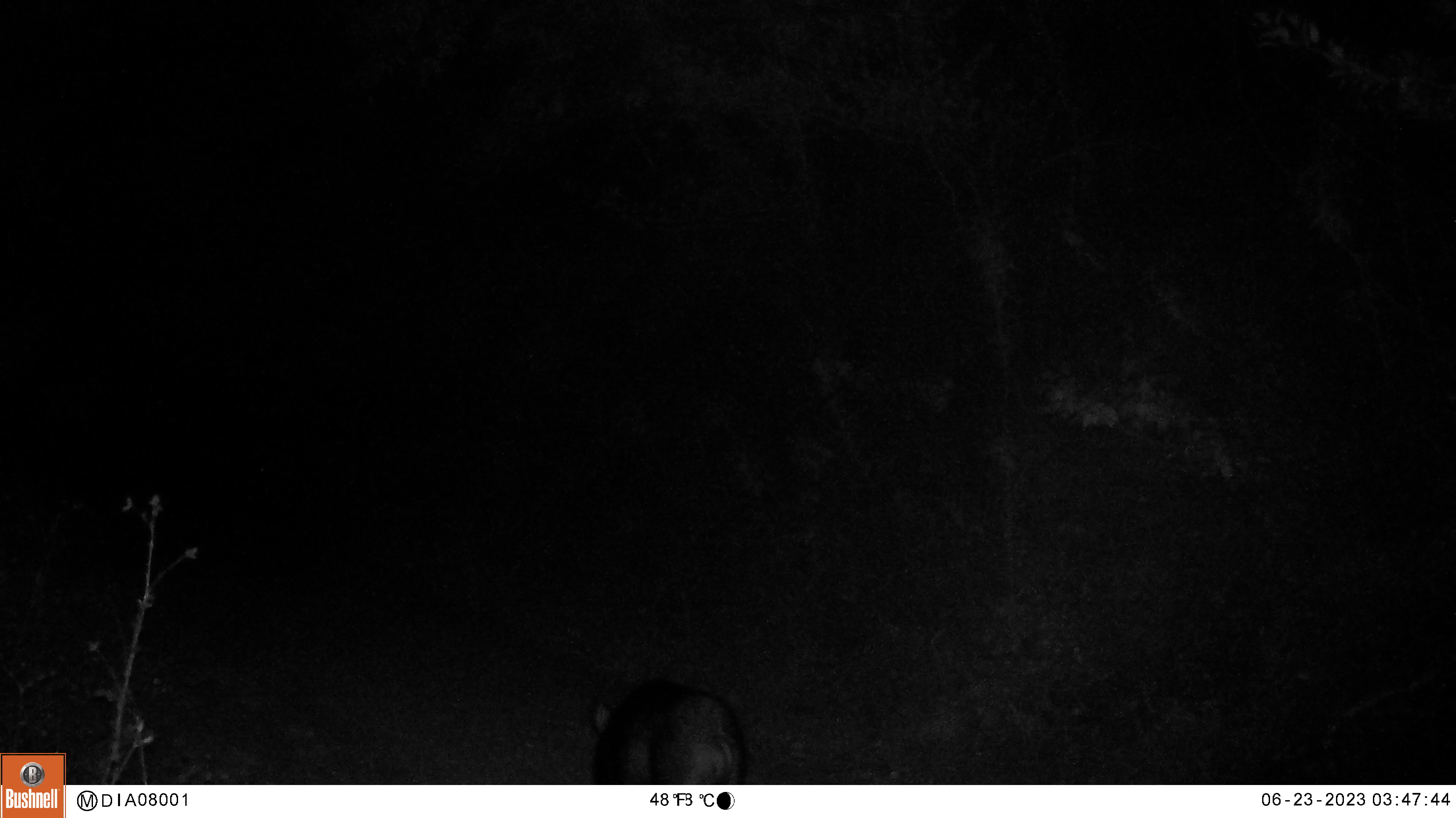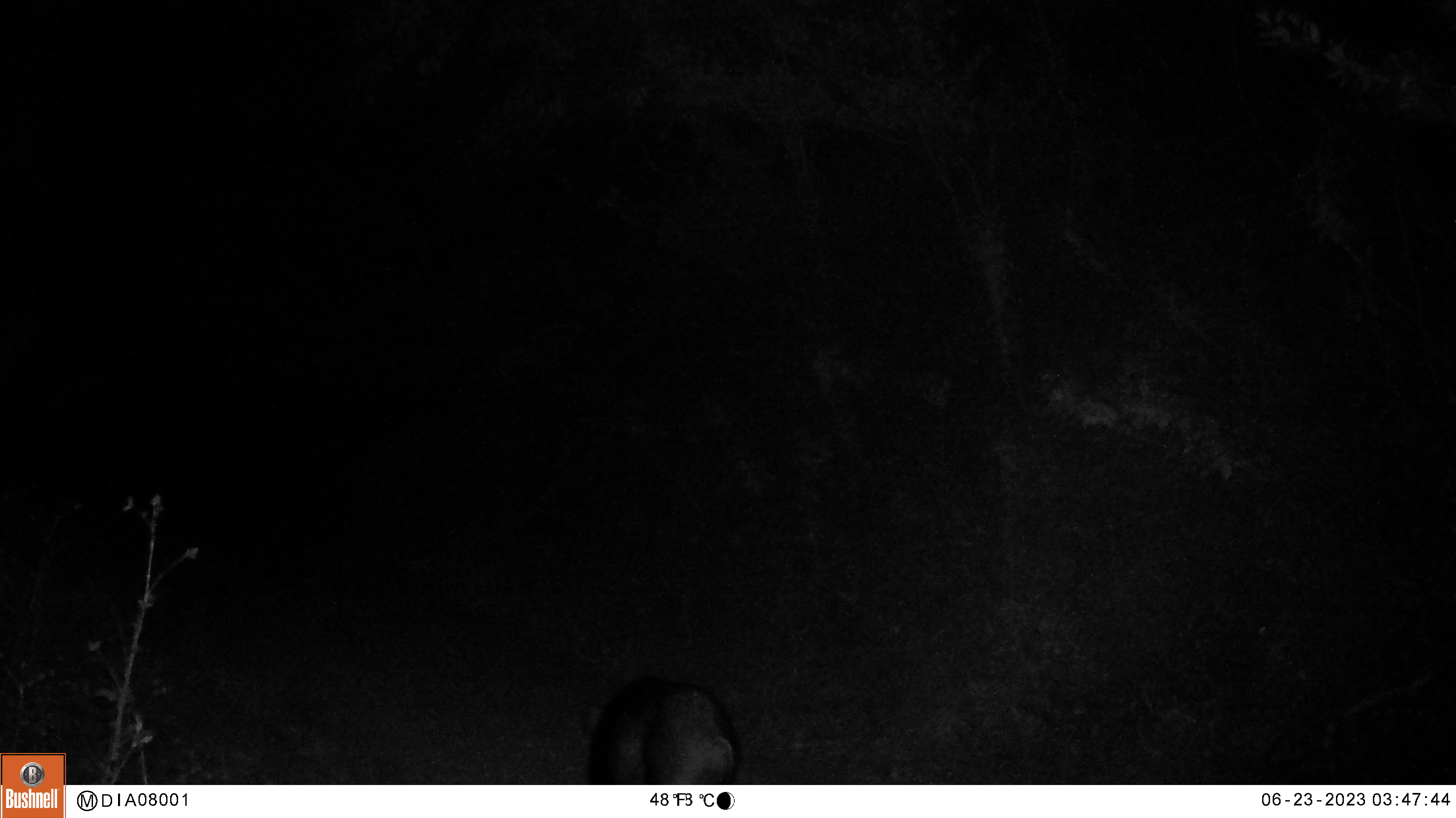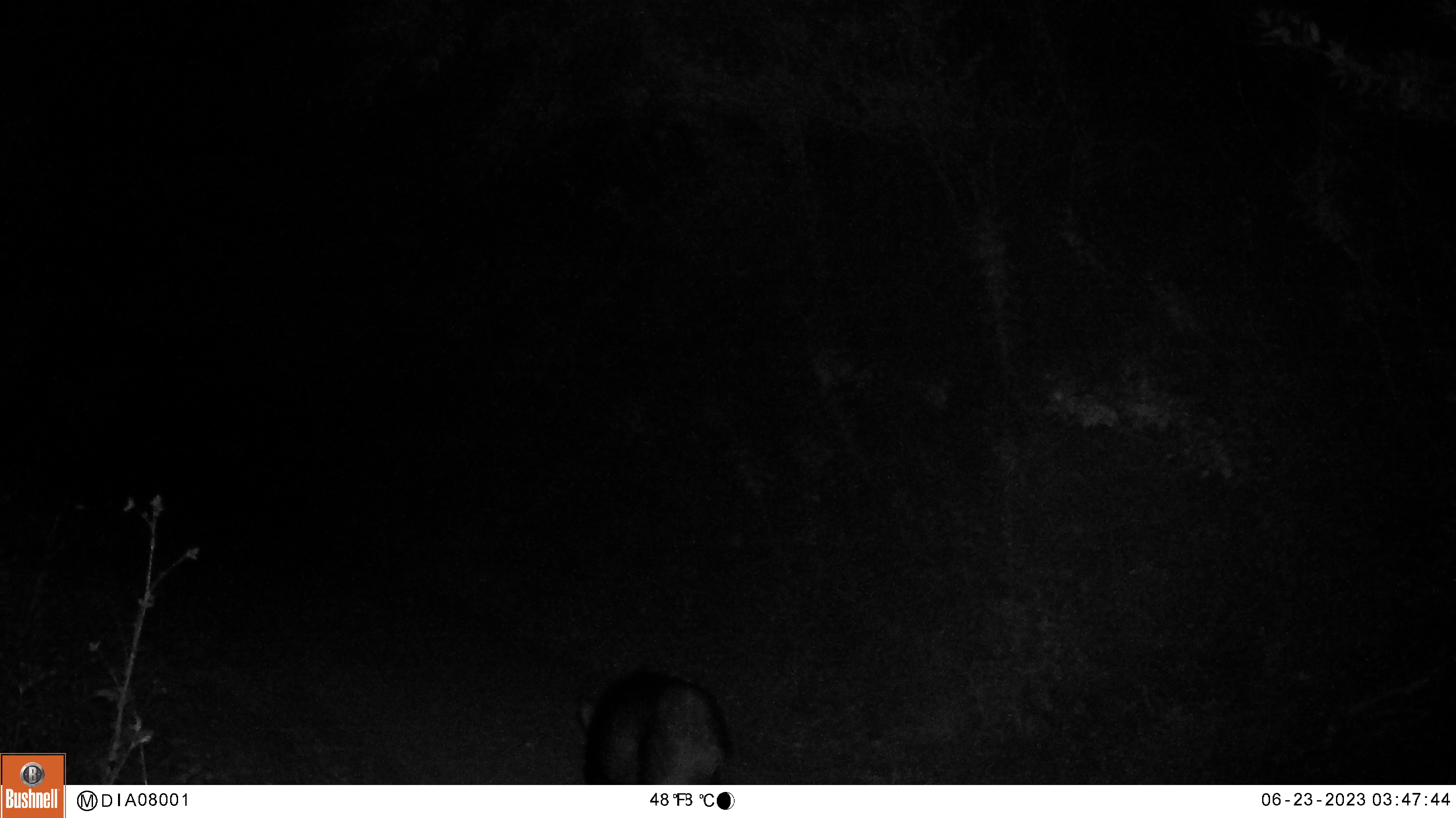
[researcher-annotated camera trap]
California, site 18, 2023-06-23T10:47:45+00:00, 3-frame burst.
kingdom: Animalia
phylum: Chordata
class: Mammalia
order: Artiodactyla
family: Suidae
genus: Sus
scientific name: Sus scrofa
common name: wild boar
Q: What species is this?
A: Wild boar (Sus scrofa).